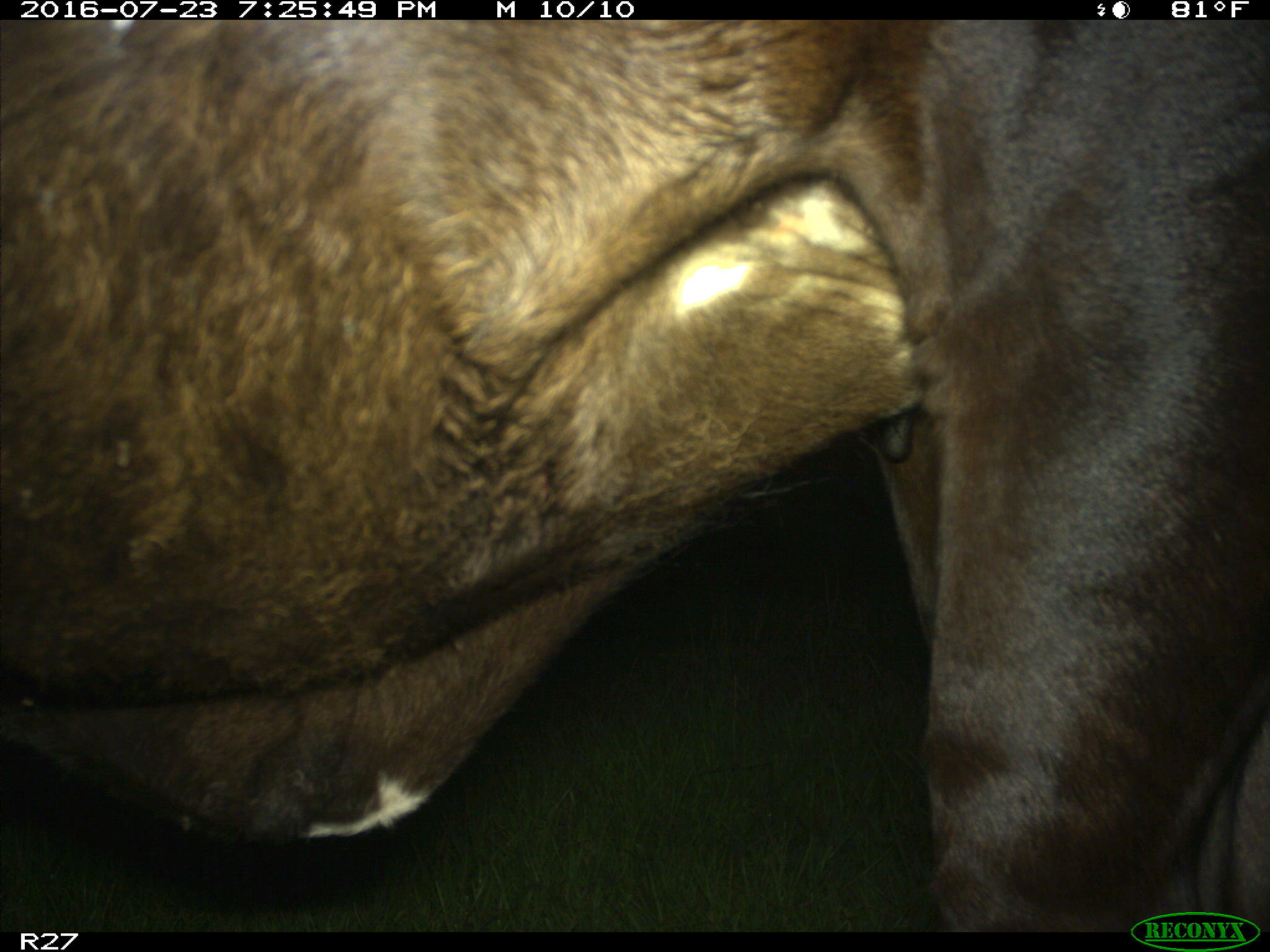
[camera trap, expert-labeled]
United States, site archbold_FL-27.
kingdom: Animalia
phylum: Chordata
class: Mammalia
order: Artiodactyla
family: Bovidae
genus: Bos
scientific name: Bos taurus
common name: domestic cow